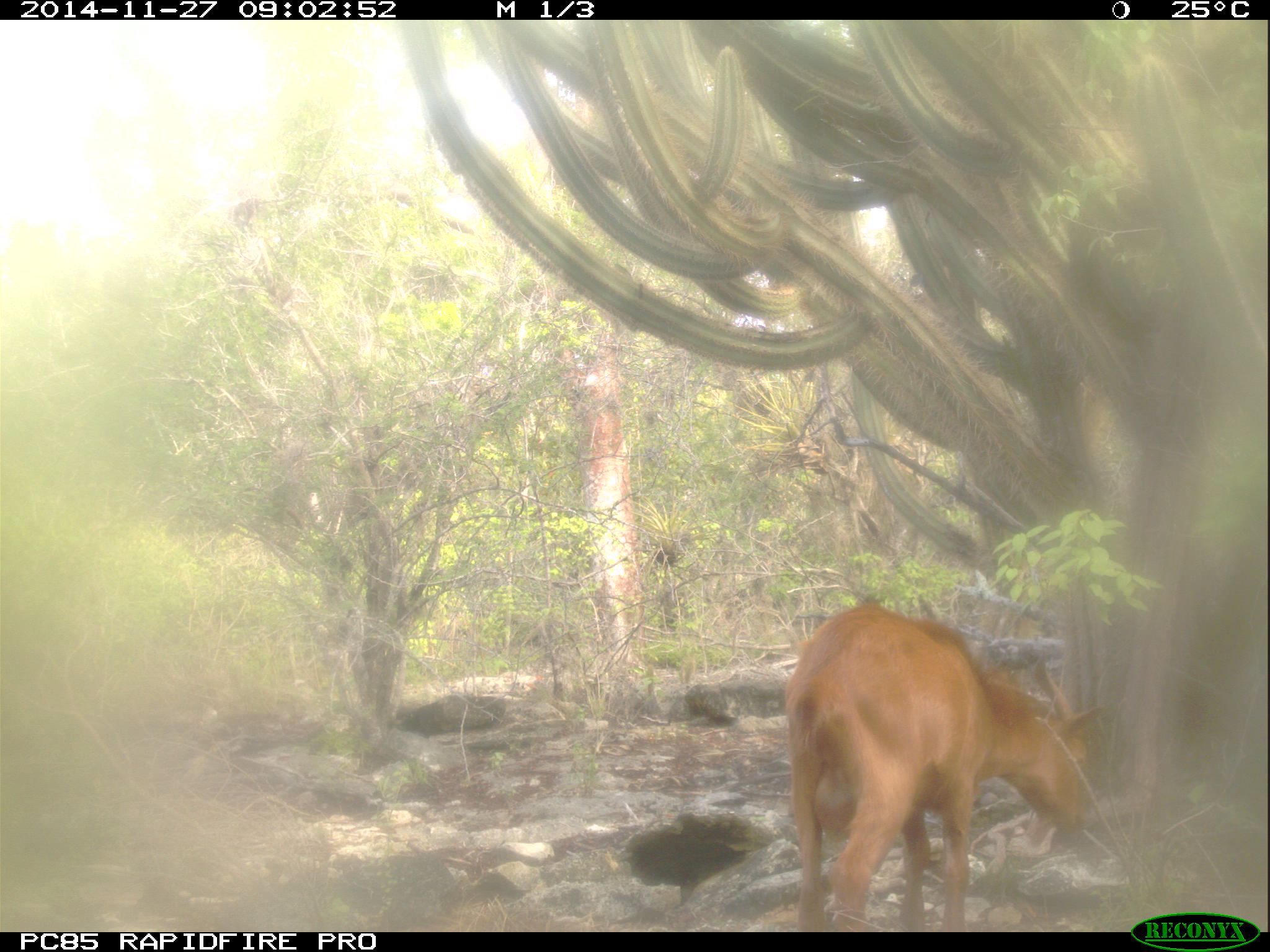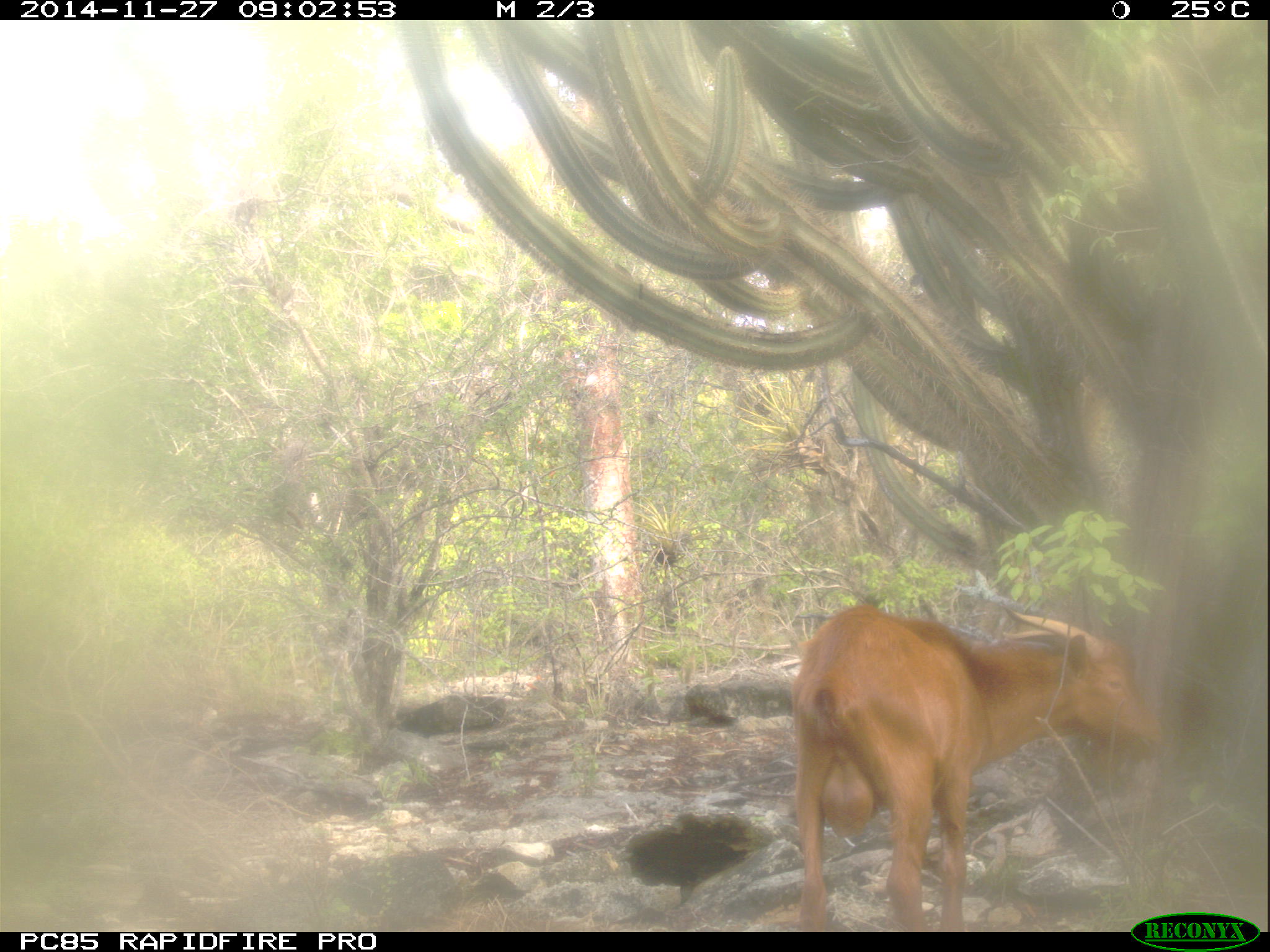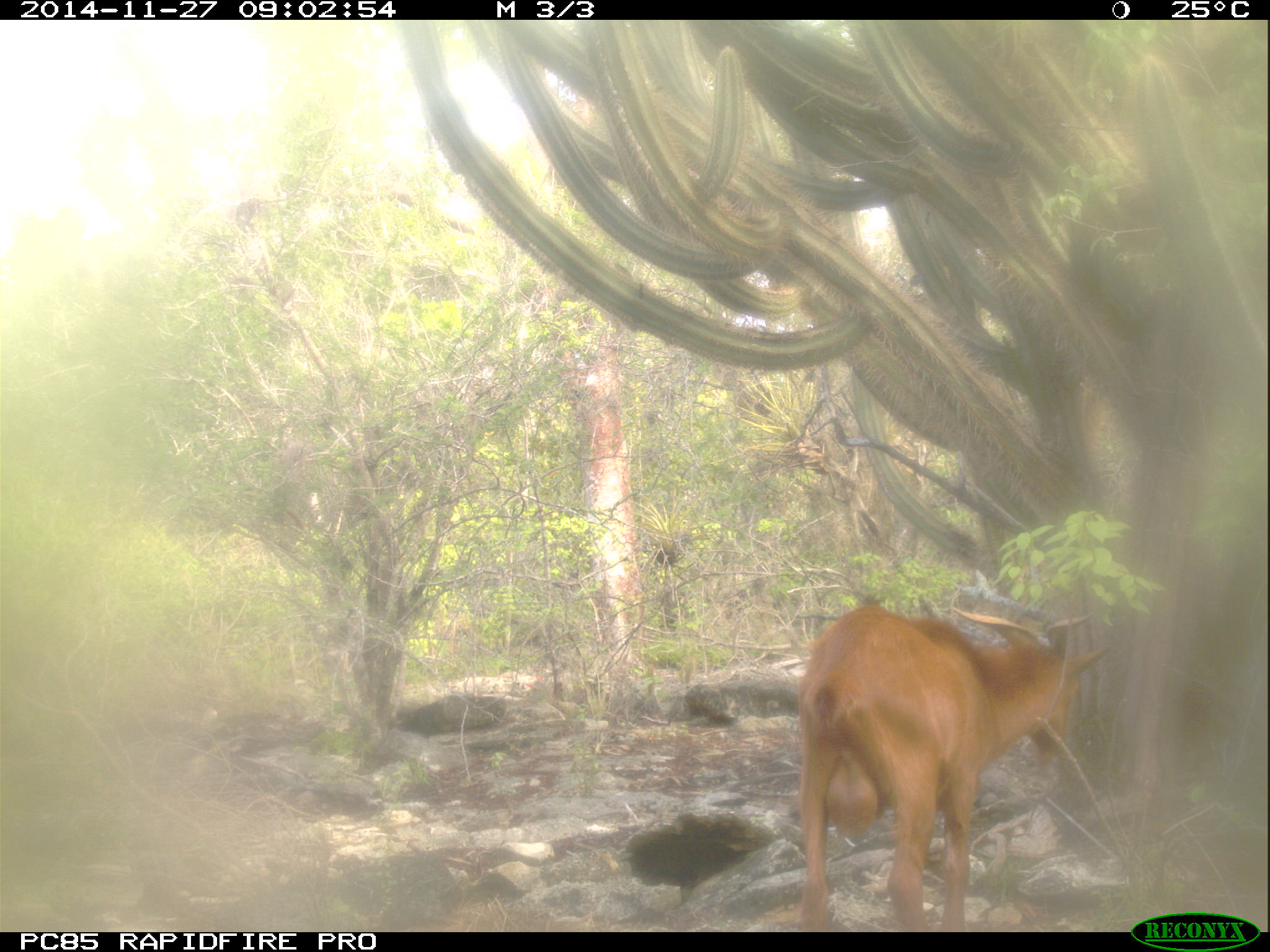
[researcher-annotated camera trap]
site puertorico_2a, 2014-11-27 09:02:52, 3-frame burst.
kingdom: Animalia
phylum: Chordata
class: Mammalia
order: Artiodactyla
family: Bovidae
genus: Capra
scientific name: Capra hircus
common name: goat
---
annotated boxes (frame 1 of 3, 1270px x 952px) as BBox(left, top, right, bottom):
goat: BBox(778, 606, 1106, 932)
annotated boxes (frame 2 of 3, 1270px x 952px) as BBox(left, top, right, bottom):
goat: BBox(781, 608, 1168, 931)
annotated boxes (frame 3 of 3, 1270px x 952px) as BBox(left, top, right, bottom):
goat: BBox(784, 601, 1106, 930)